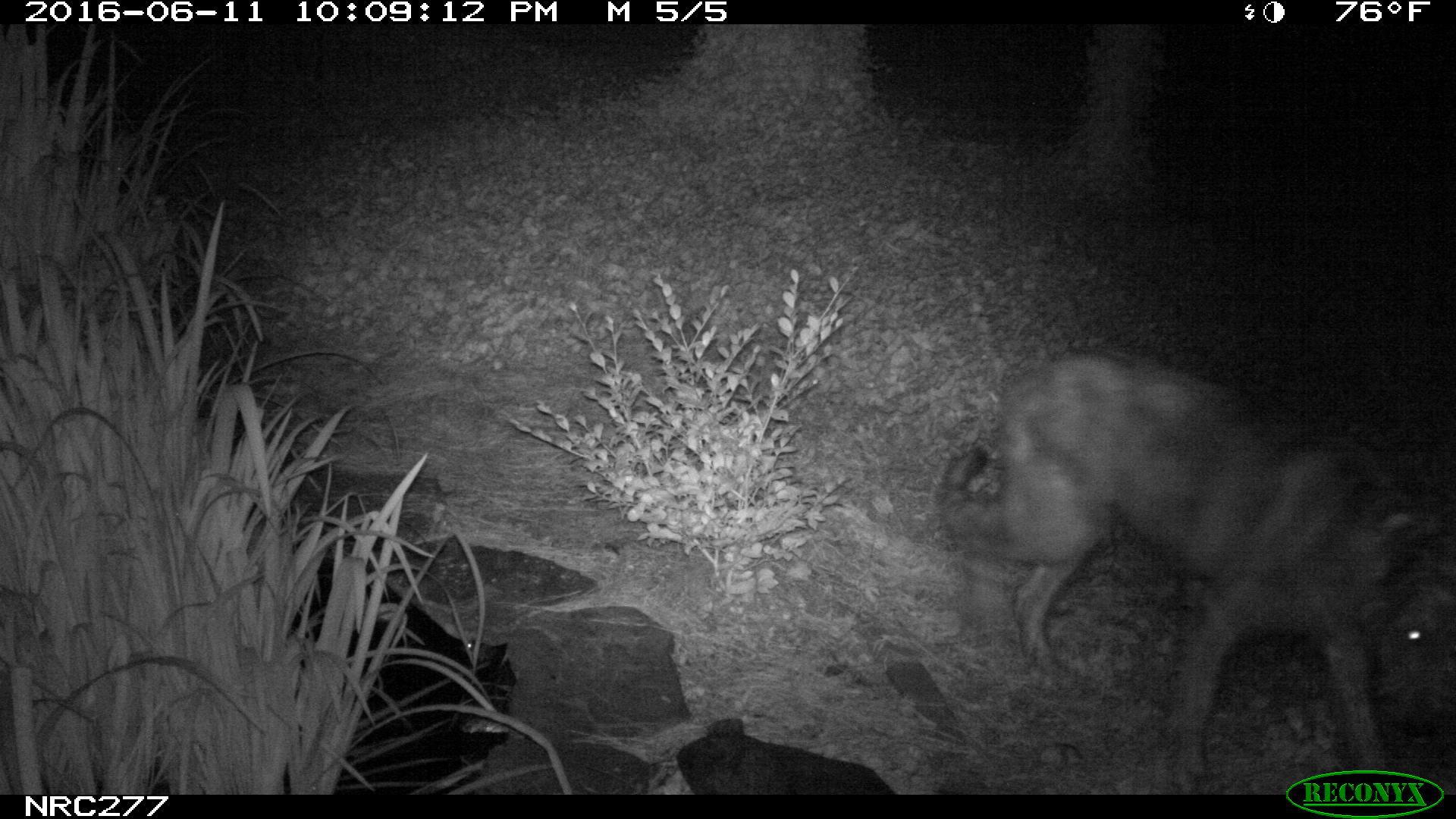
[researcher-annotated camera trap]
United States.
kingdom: Animalia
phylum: Chordata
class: Mammalia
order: Carnivora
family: Canidae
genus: Canis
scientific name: Canis familiaris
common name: domestic dog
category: Dog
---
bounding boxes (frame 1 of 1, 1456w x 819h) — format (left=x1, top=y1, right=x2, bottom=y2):
Dog: (left=922, top=353, right=1453, bottom=788)